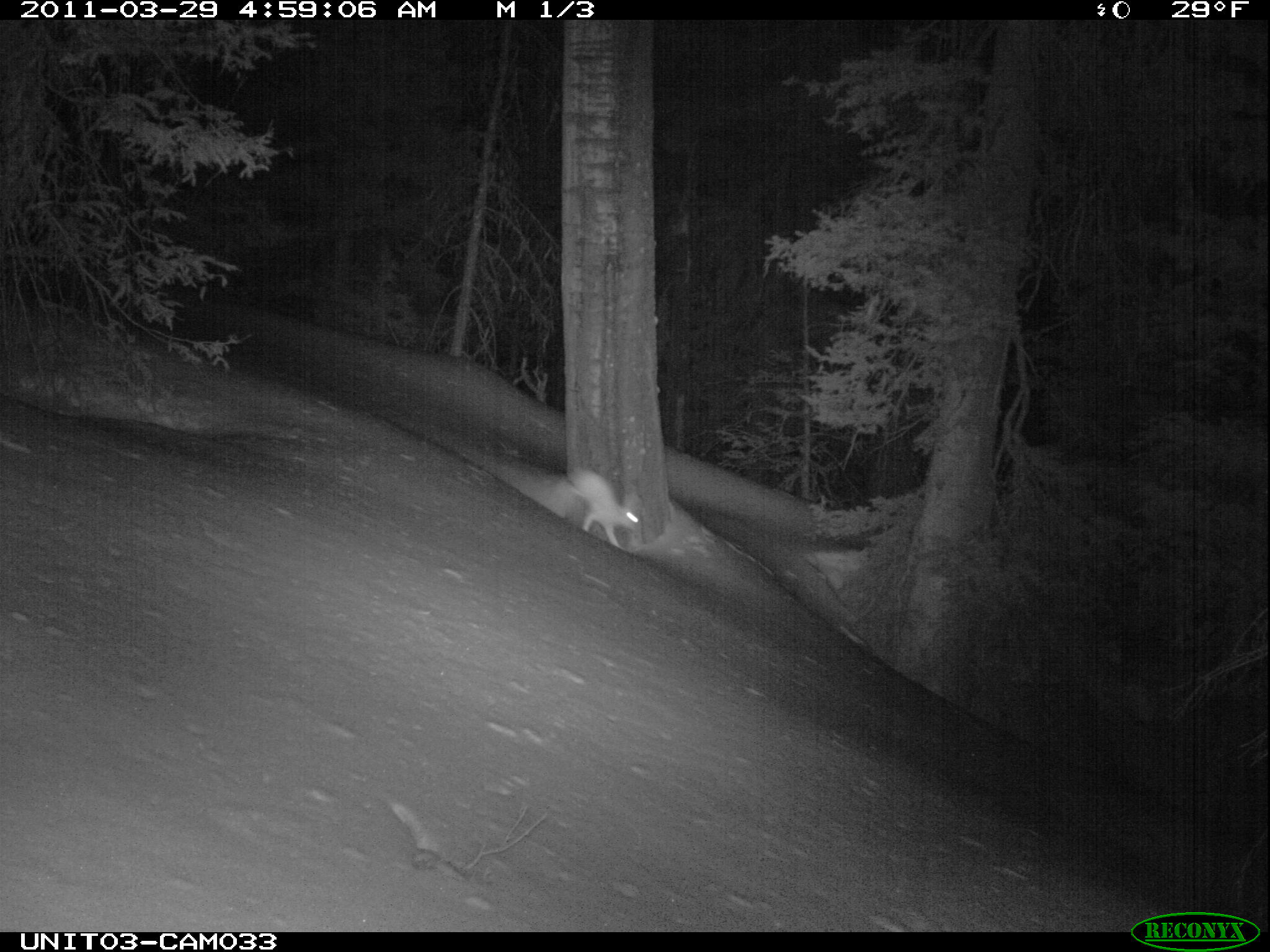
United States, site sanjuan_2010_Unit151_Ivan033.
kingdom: Animalia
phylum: Chordata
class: Mammalia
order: Lagomorpha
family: Leporidae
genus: Lepus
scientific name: Lepus americanus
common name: snowshoe hare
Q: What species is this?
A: Lepus americanus (snowshoe hare).